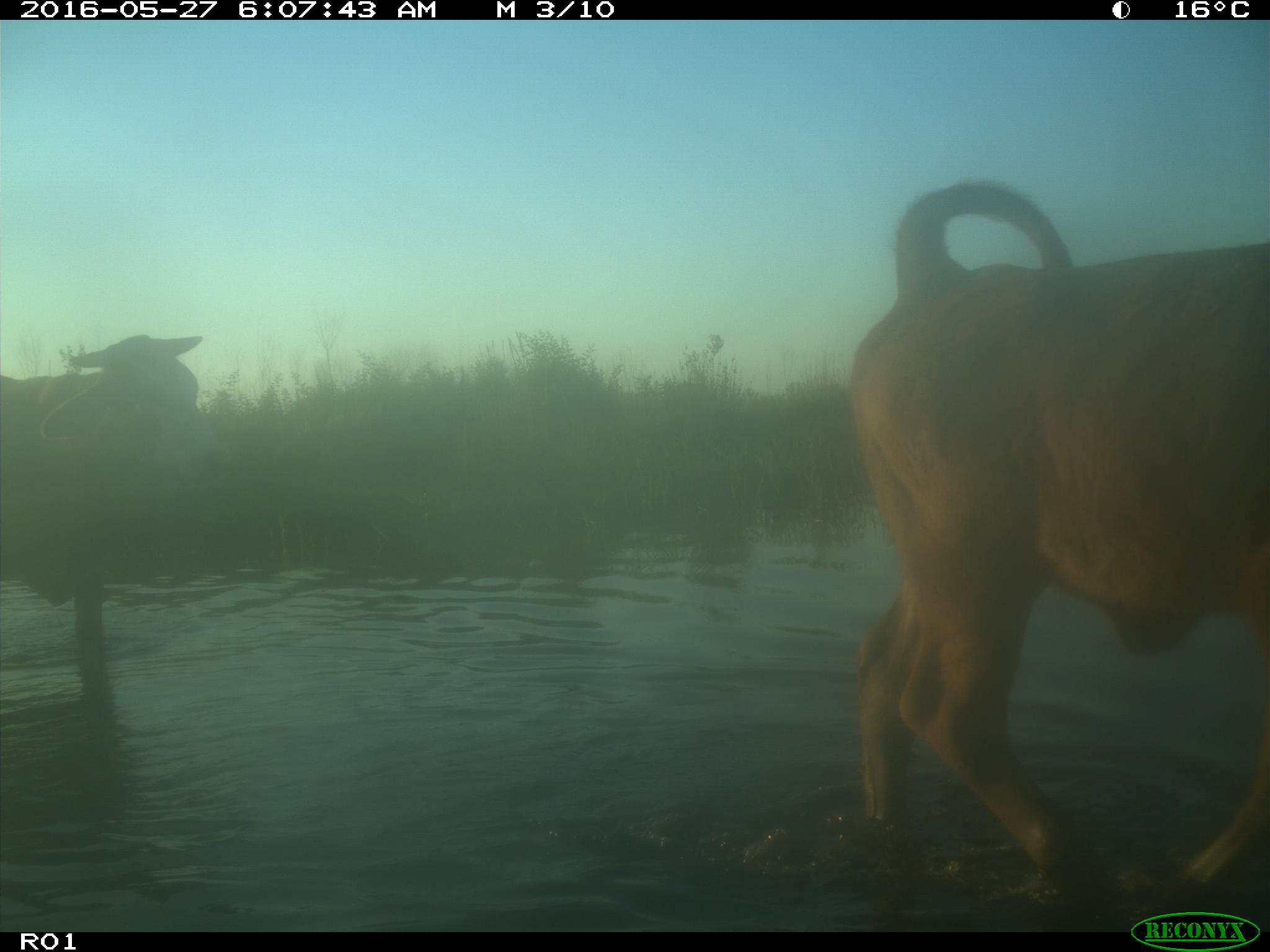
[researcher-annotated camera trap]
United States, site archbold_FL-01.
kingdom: Animalia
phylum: Chordata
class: Mammalia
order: Artiodactyla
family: Bovidae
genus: Bos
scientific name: Bos taurus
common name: domestic cow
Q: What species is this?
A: Bos taurus (domestic cow).